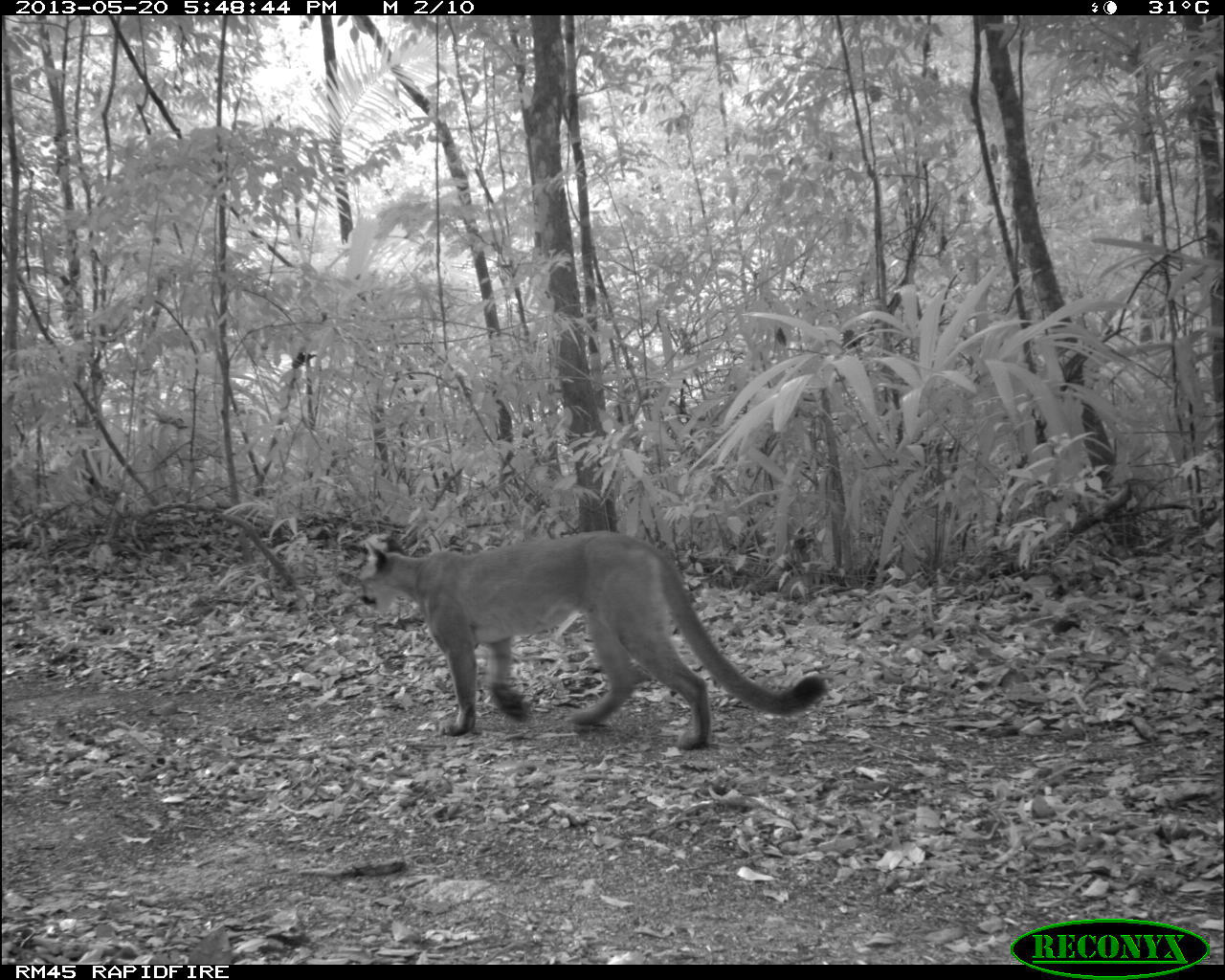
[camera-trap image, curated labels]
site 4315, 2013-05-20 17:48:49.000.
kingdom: Animalia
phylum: Chordata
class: Mammalia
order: Carnivora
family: Felidae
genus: Puma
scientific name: Puma concolor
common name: mountain lion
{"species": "Puma concolor (mountain lion)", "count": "1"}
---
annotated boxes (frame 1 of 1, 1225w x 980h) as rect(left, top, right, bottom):
puma concolor: rect(355, 528, 830, 751)